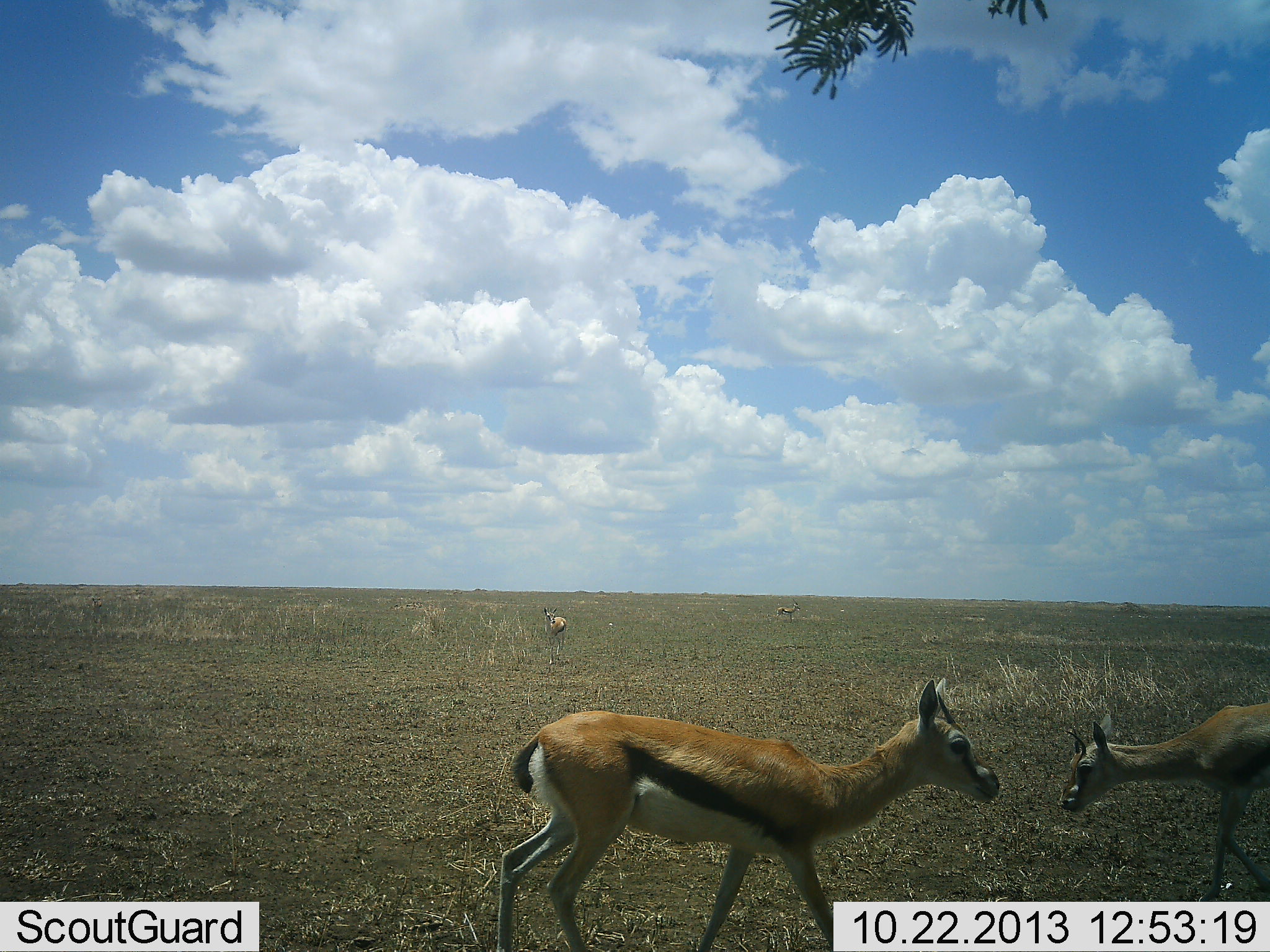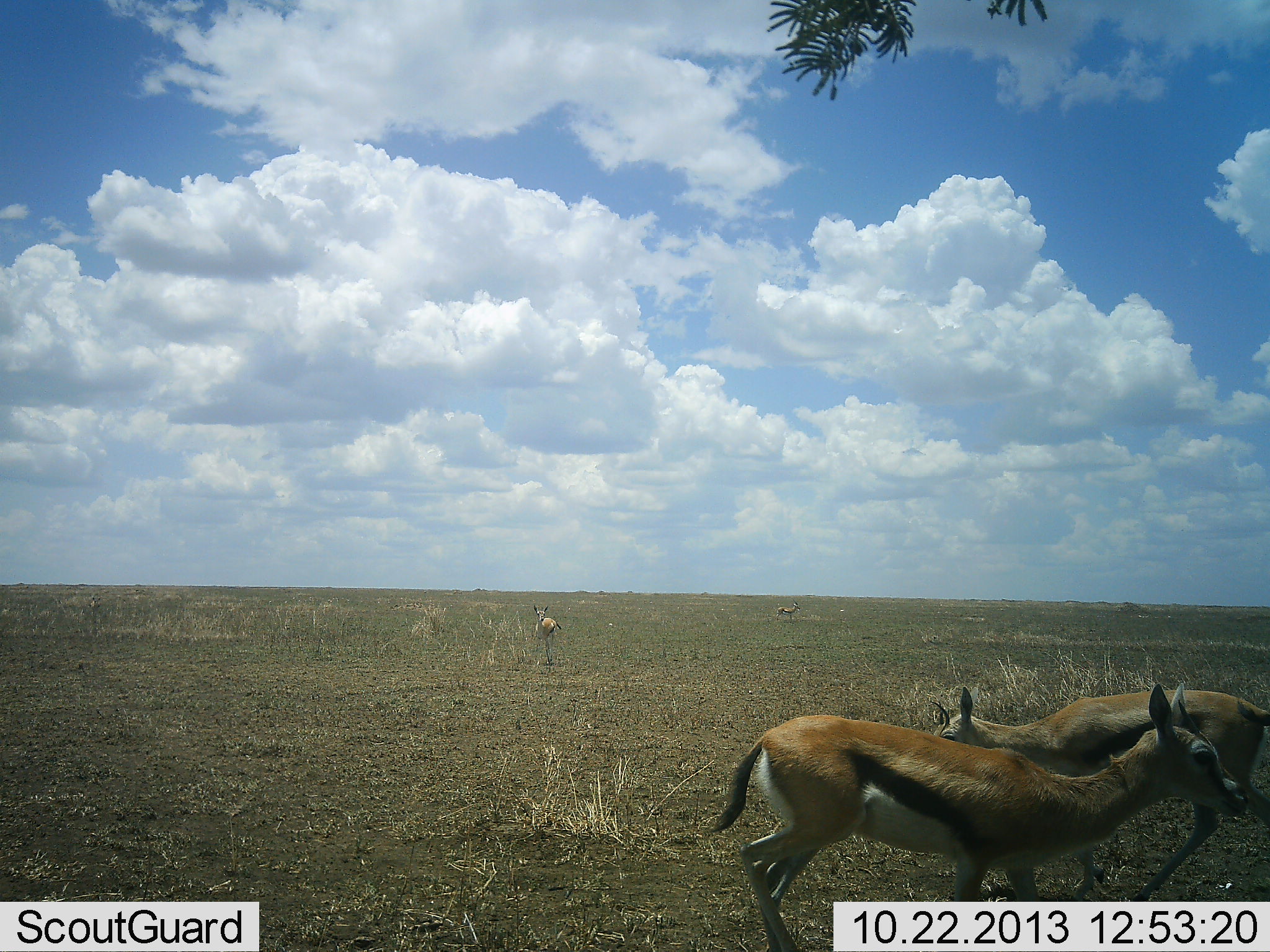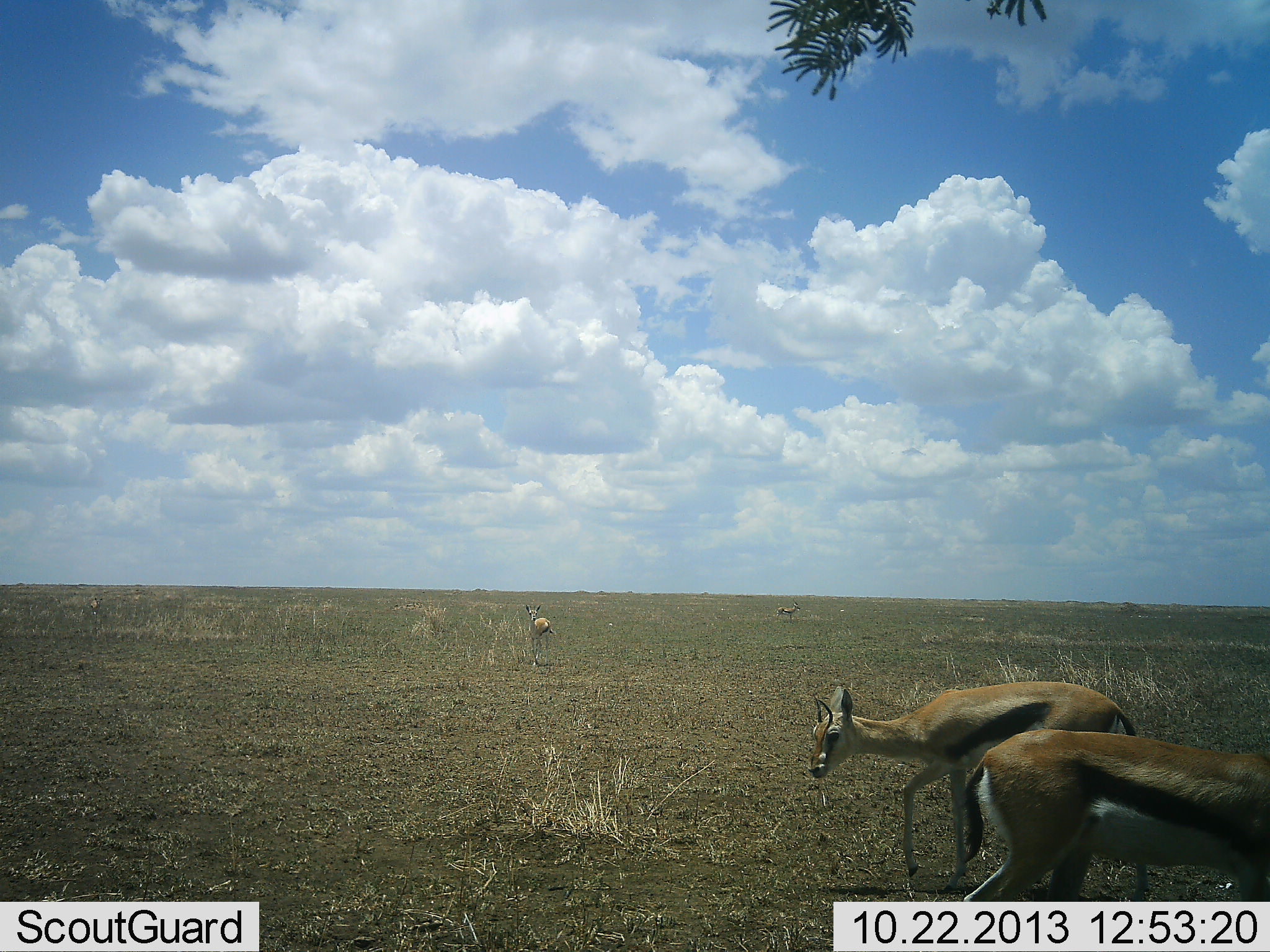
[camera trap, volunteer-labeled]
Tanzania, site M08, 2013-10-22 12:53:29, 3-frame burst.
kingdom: Animalia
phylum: Chordata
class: Mammalia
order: Artiodactyla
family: Bovidae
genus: Eudorcas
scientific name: Eudorcas thomsonii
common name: thomson's gazelle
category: gazellethomsons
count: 4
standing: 45%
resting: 3%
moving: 74%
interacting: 6%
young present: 6%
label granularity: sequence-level